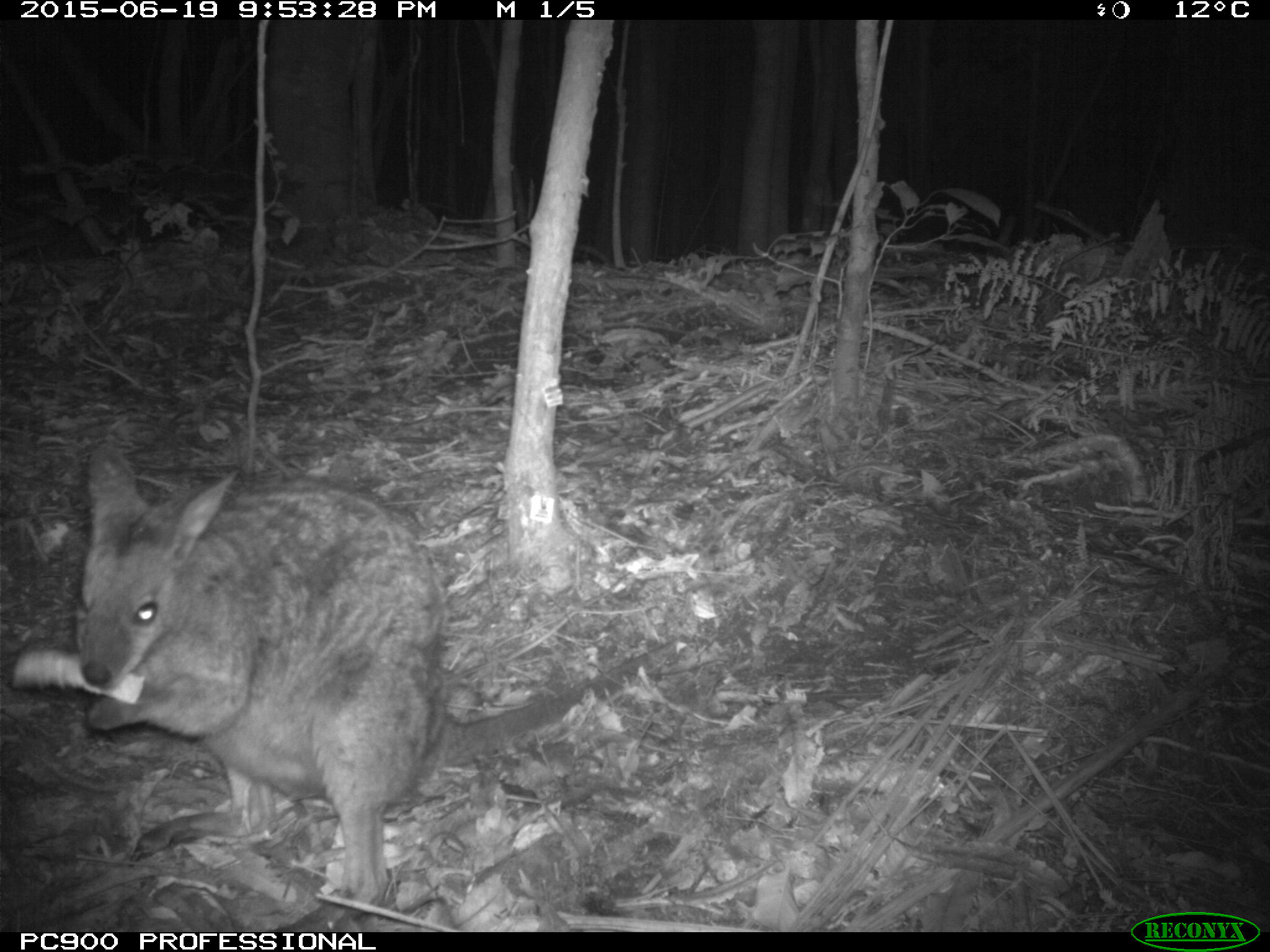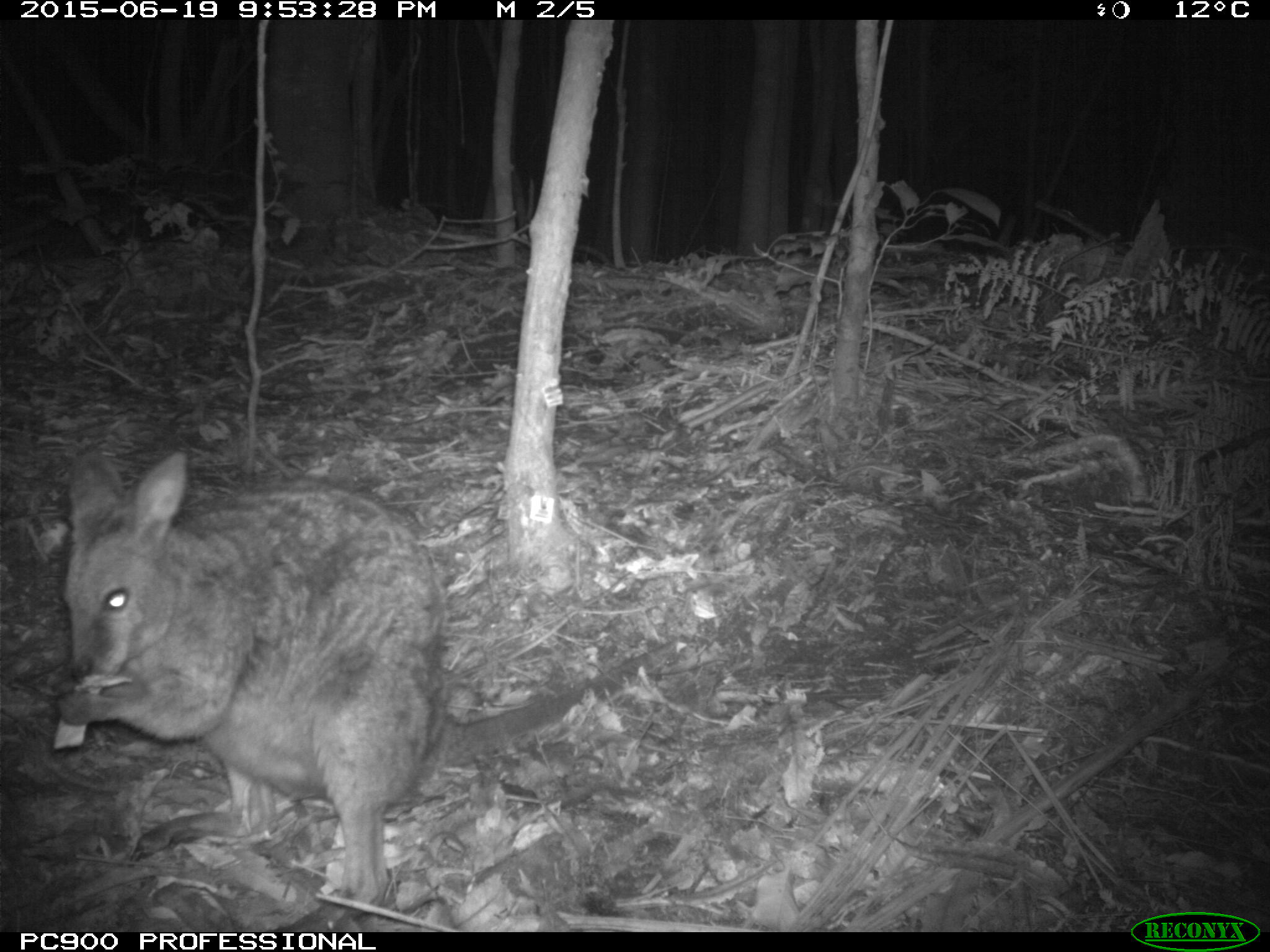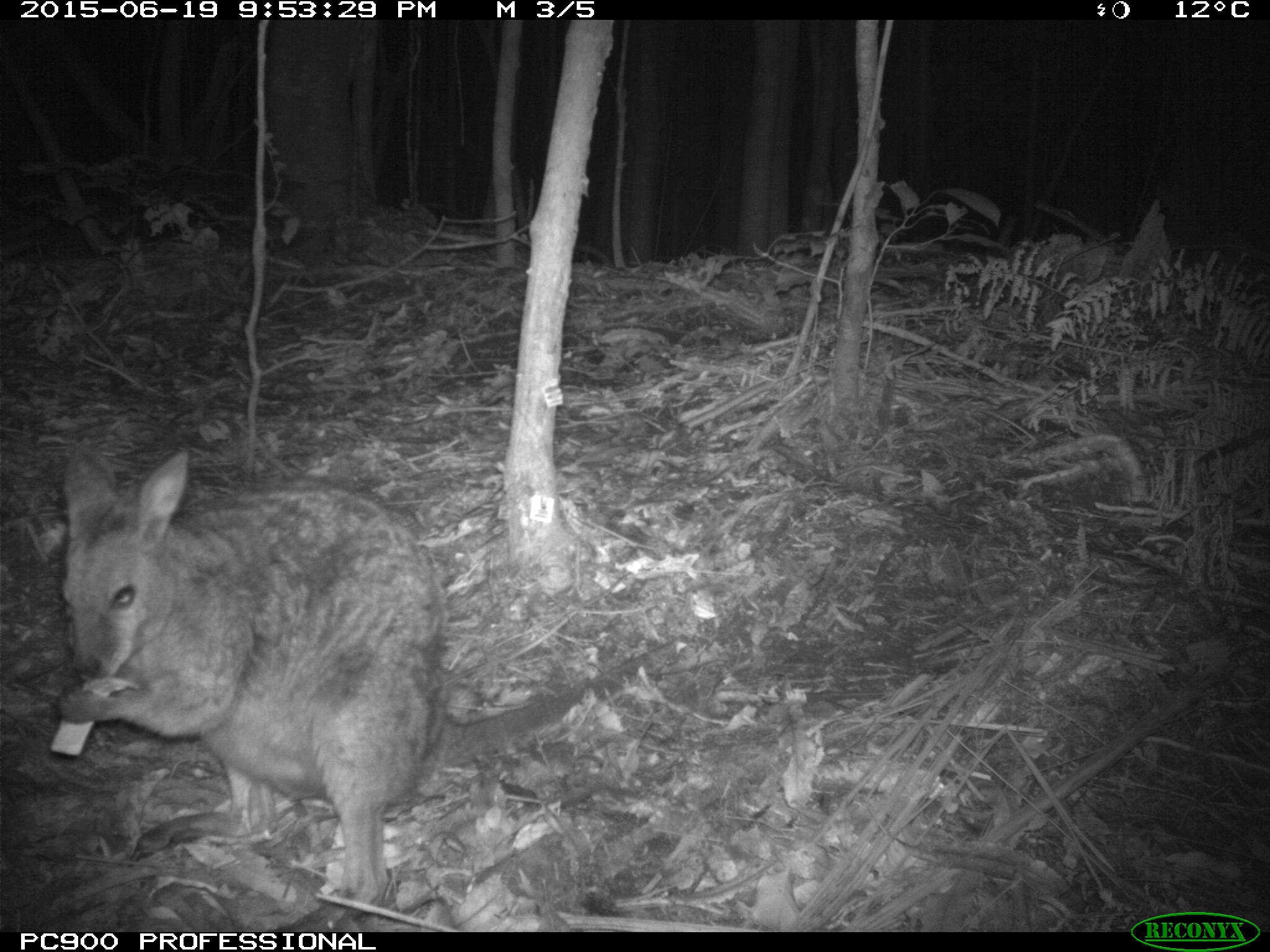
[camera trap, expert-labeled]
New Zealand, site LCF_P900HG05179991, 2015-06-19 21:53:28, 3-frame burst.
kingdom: Animalia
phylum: Chordata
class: Mammalia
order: Diprotodontia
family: Macropodidae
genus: Notamacropus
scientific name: Notamacropus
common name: wallaby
Wallaby (Notamacropus).